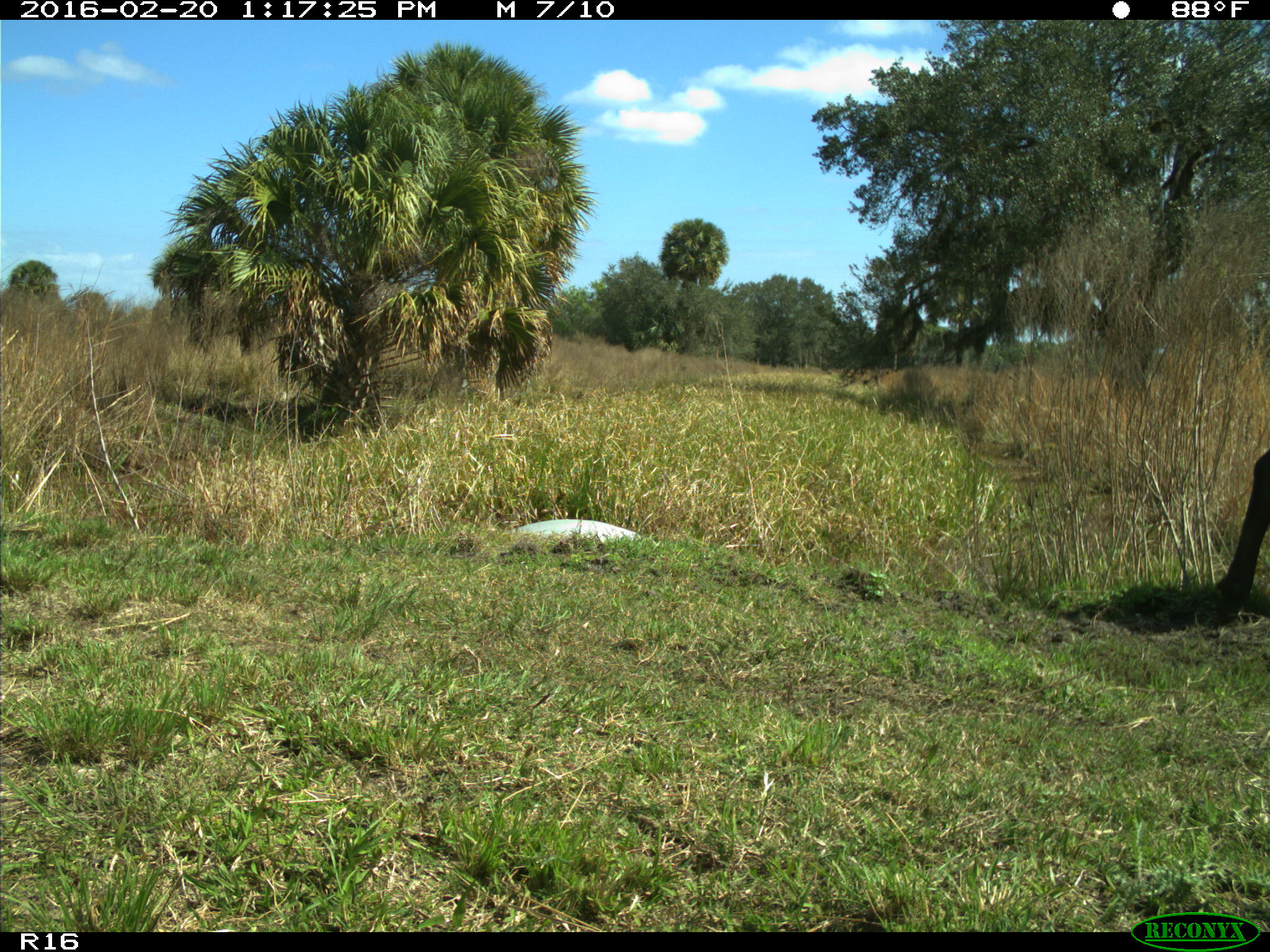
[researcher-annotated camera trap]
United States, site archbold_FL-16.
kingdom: Animalia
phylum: Chordata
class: Mammalia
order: Artiodactyla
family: Bovidae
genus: Bos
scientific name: Bos taurus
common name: domestic cow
Bos taurus (domestic cow).